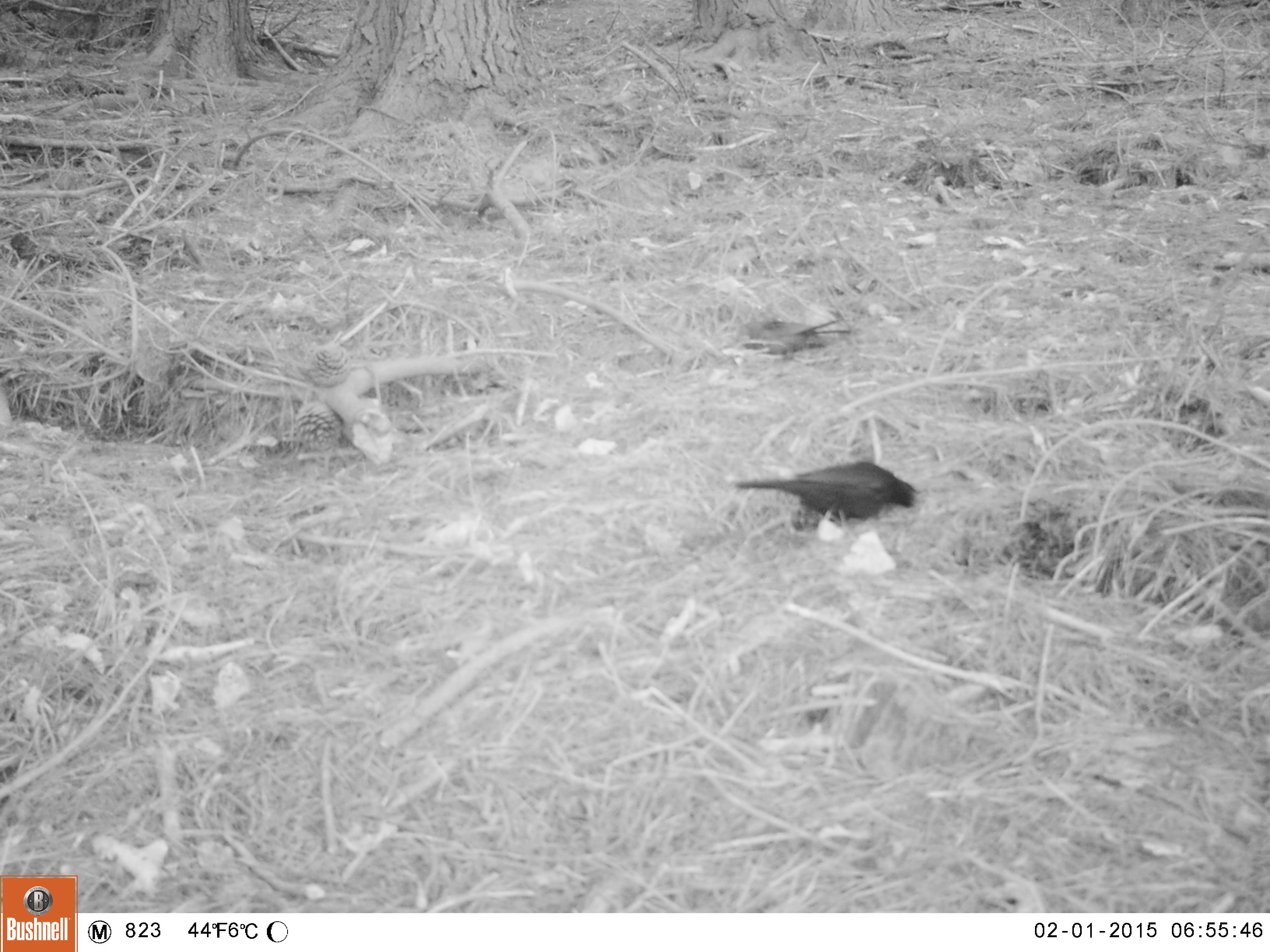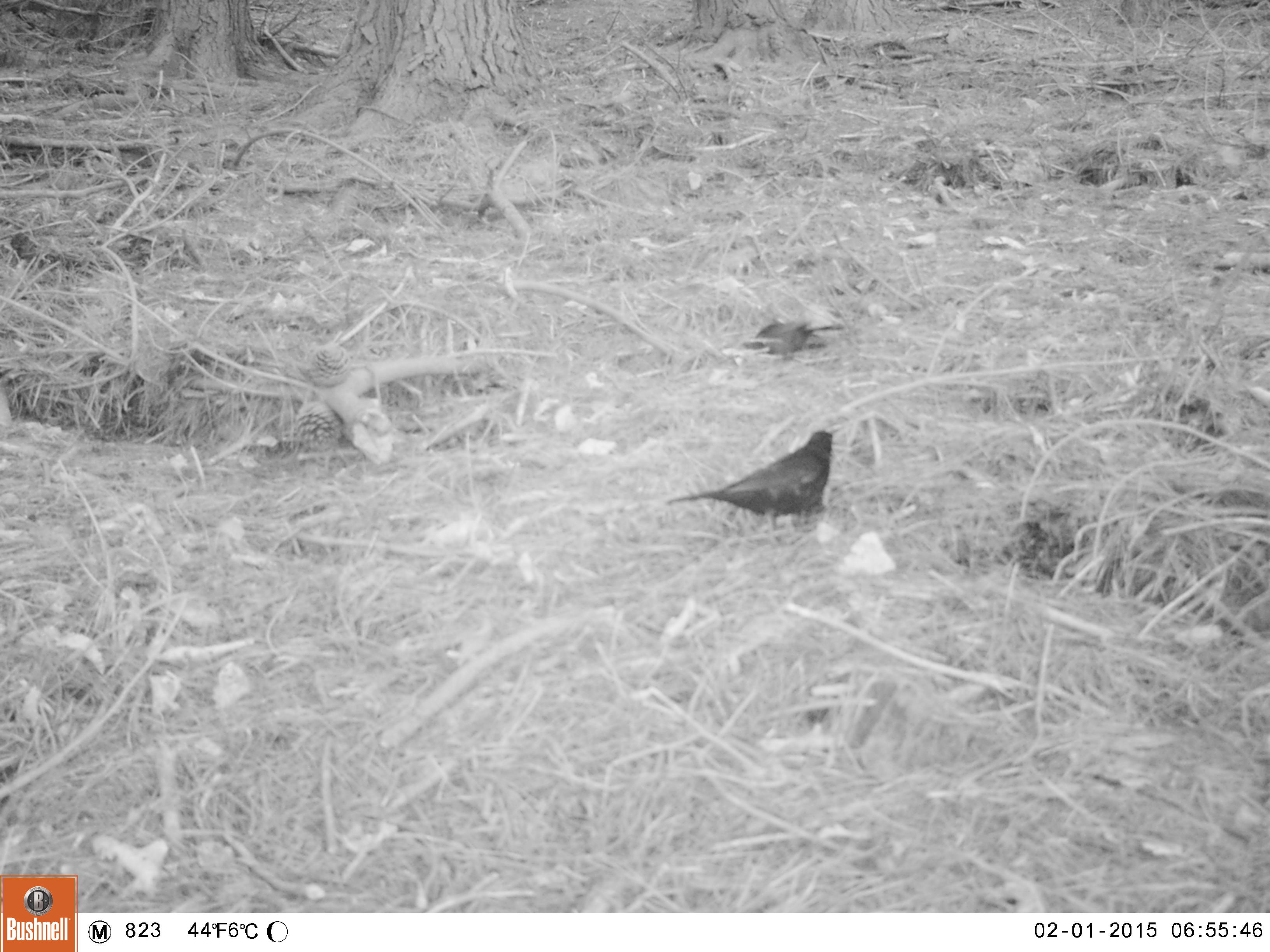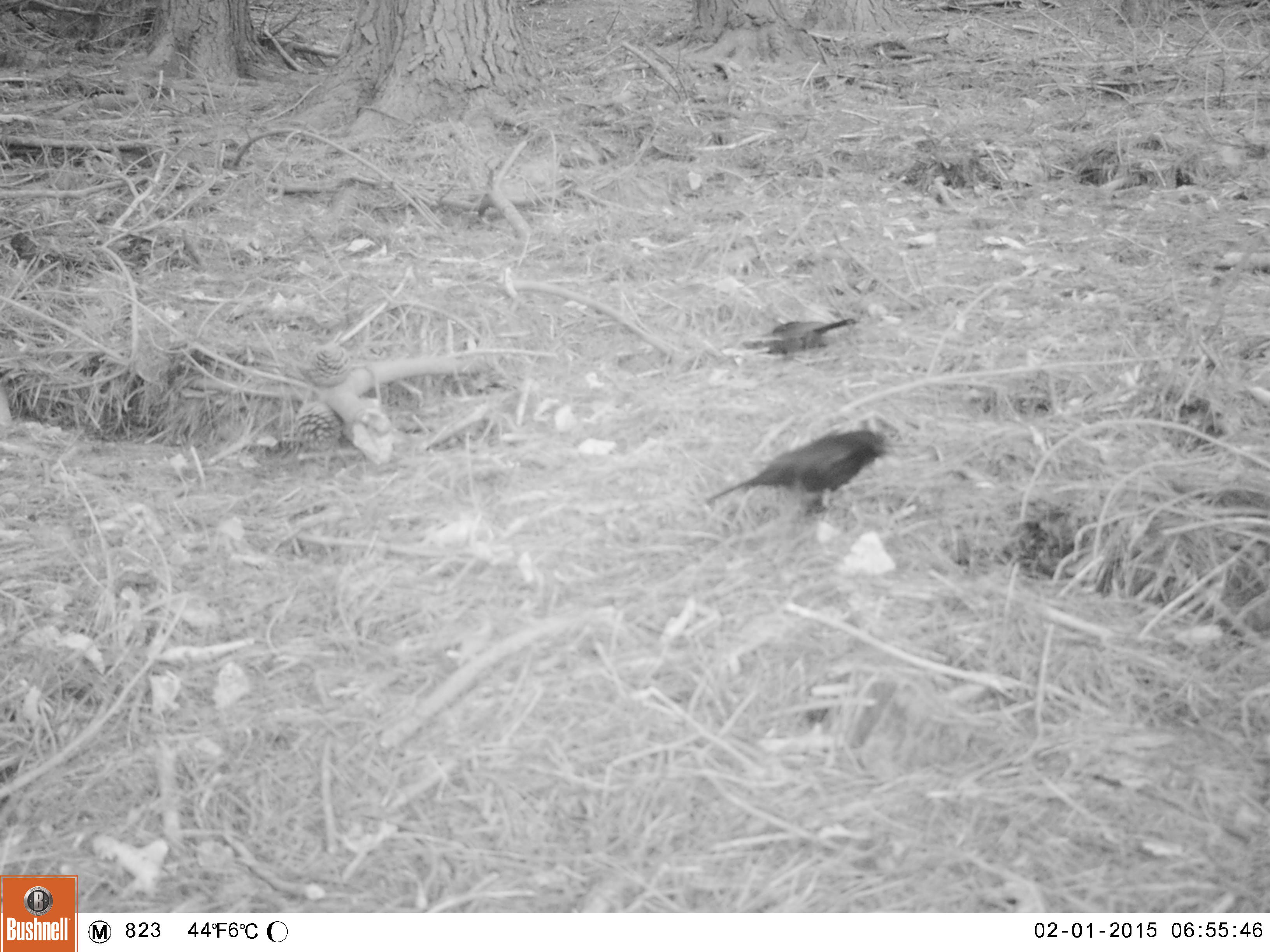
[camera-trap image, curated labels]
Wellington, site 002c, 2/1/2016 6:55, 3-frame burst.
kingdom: Animalia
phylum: Chordata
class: Aves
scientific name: Aves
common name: bird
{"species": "bird (Aves)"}